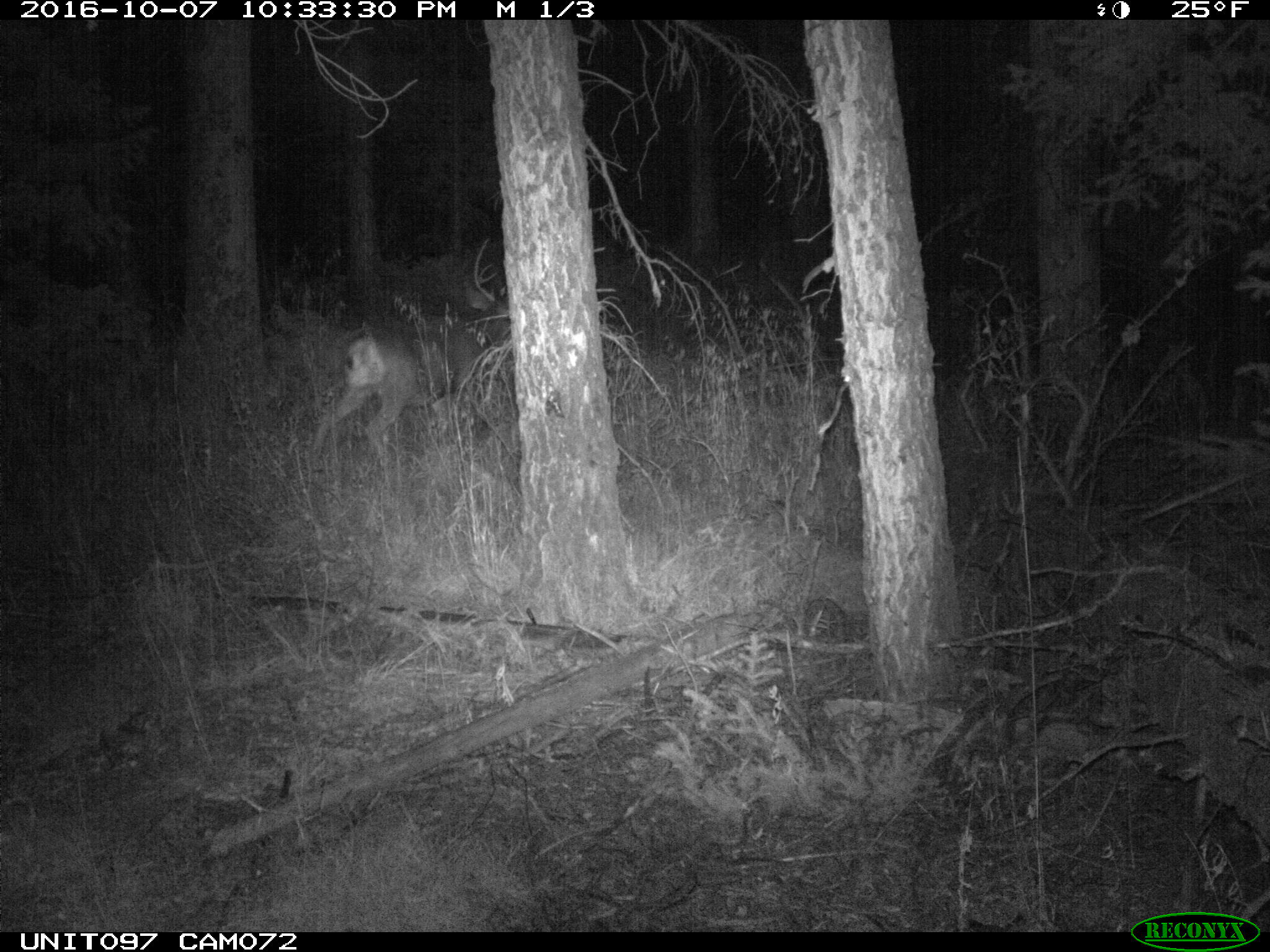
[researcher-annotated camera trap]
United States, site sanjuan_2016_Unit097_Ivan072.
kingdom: Animalia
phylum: Chordata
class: Mammalia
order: Artiodactyla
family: Cervidae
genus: Odocoileus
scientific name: Odocoileus hemionus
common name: mule deer